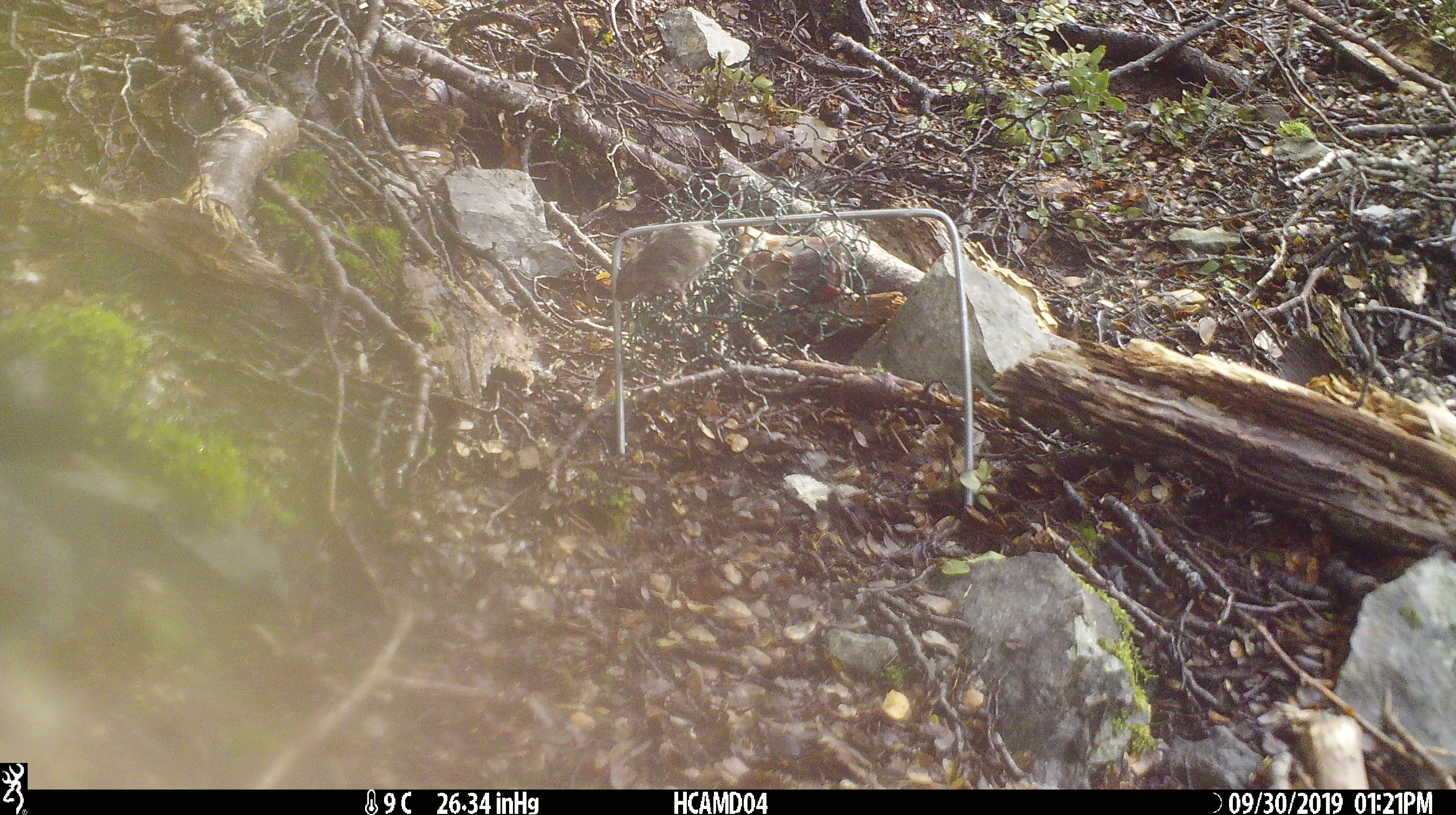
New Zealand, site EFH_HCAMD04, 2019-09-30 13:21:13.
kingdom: Animalia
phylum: Chordata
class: Mammalia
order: Rodentia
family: Muridae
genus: Mus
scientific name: Mus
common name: mouse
Mouse (Mus).